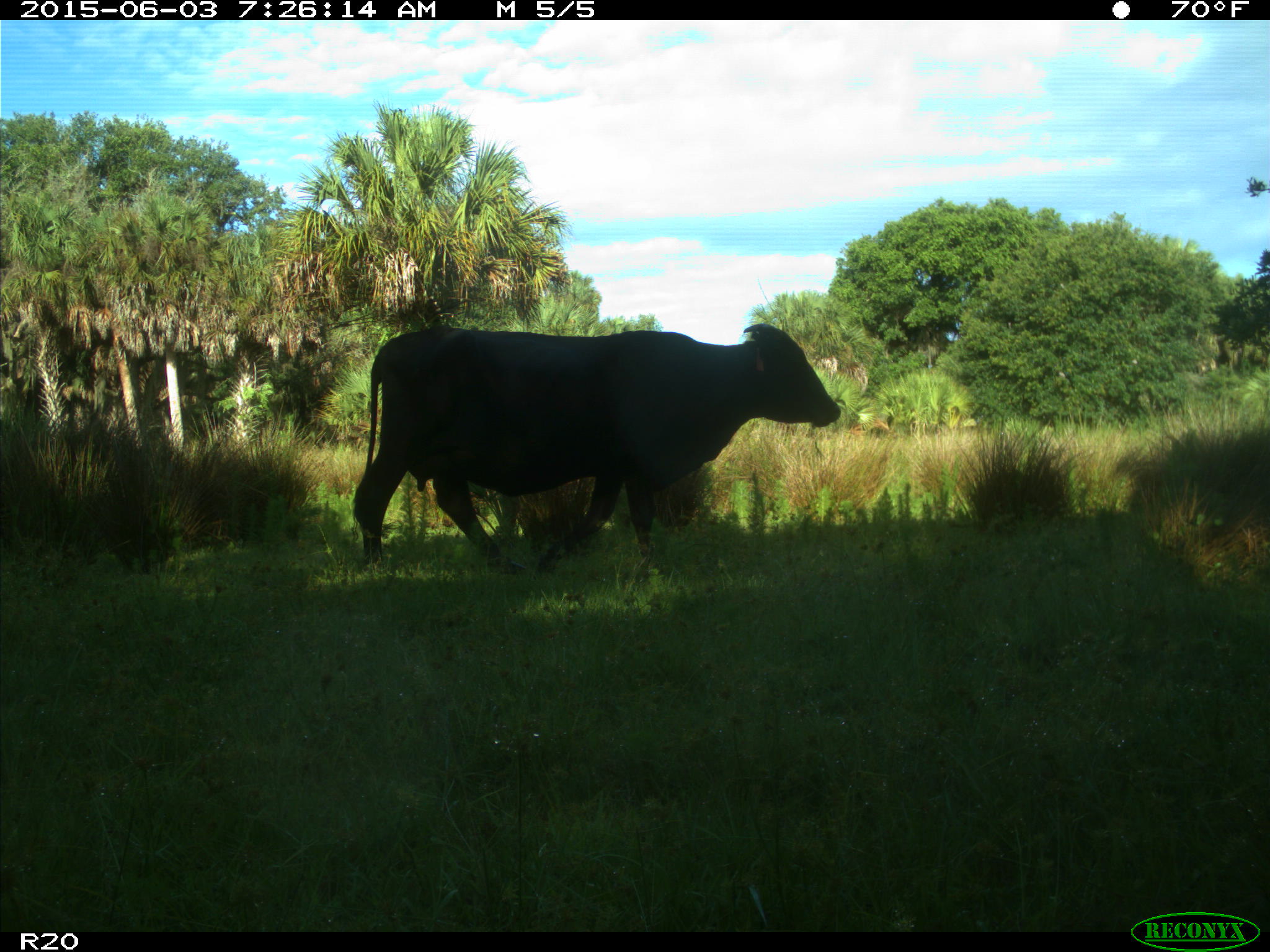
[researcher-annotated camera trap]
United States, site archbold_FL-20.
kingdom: Animalia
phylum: Chordata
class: Mammalia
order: Artiodactyla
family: Bovidae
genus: Bos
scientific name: Bos taurus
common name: domestic cow